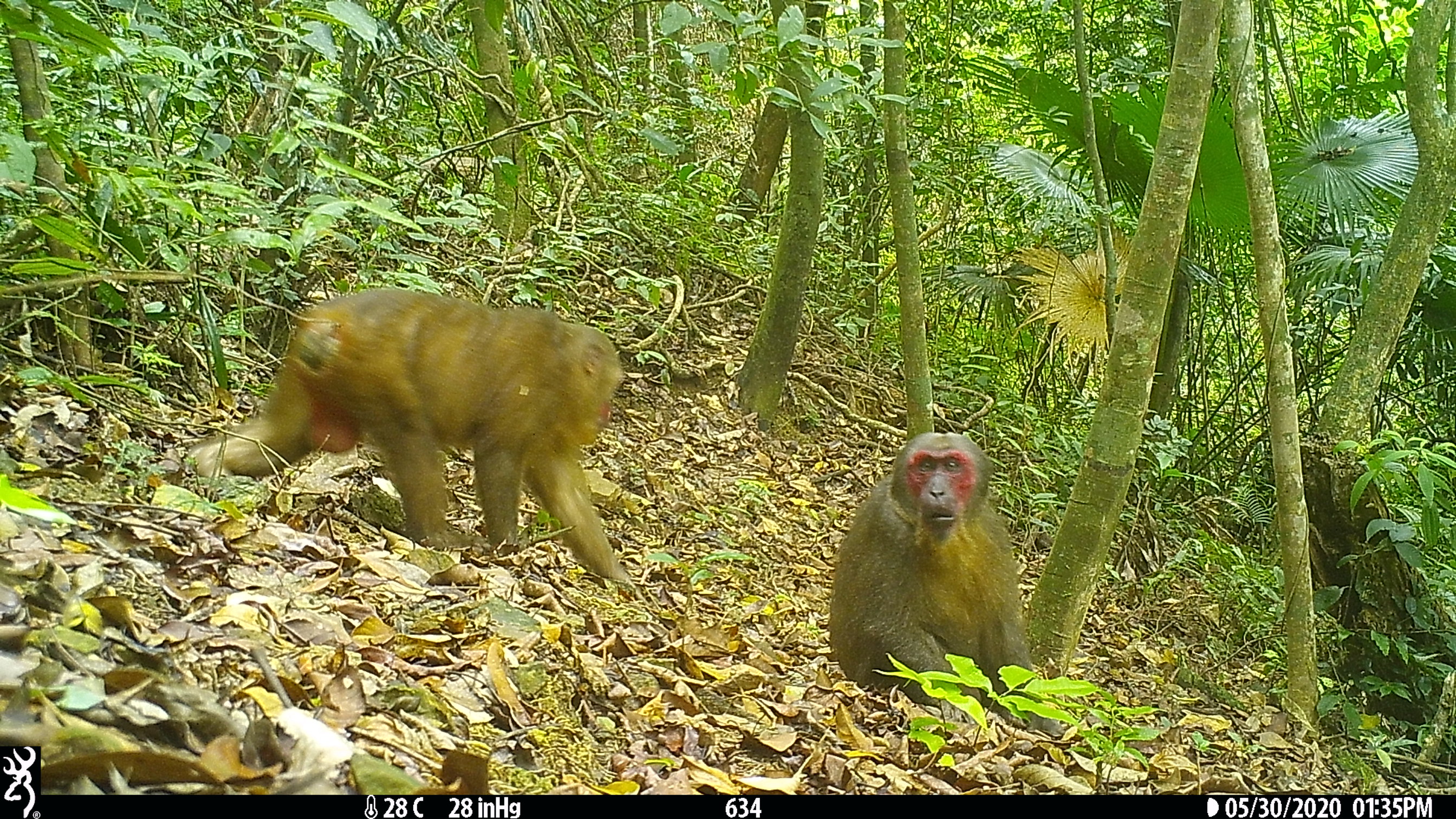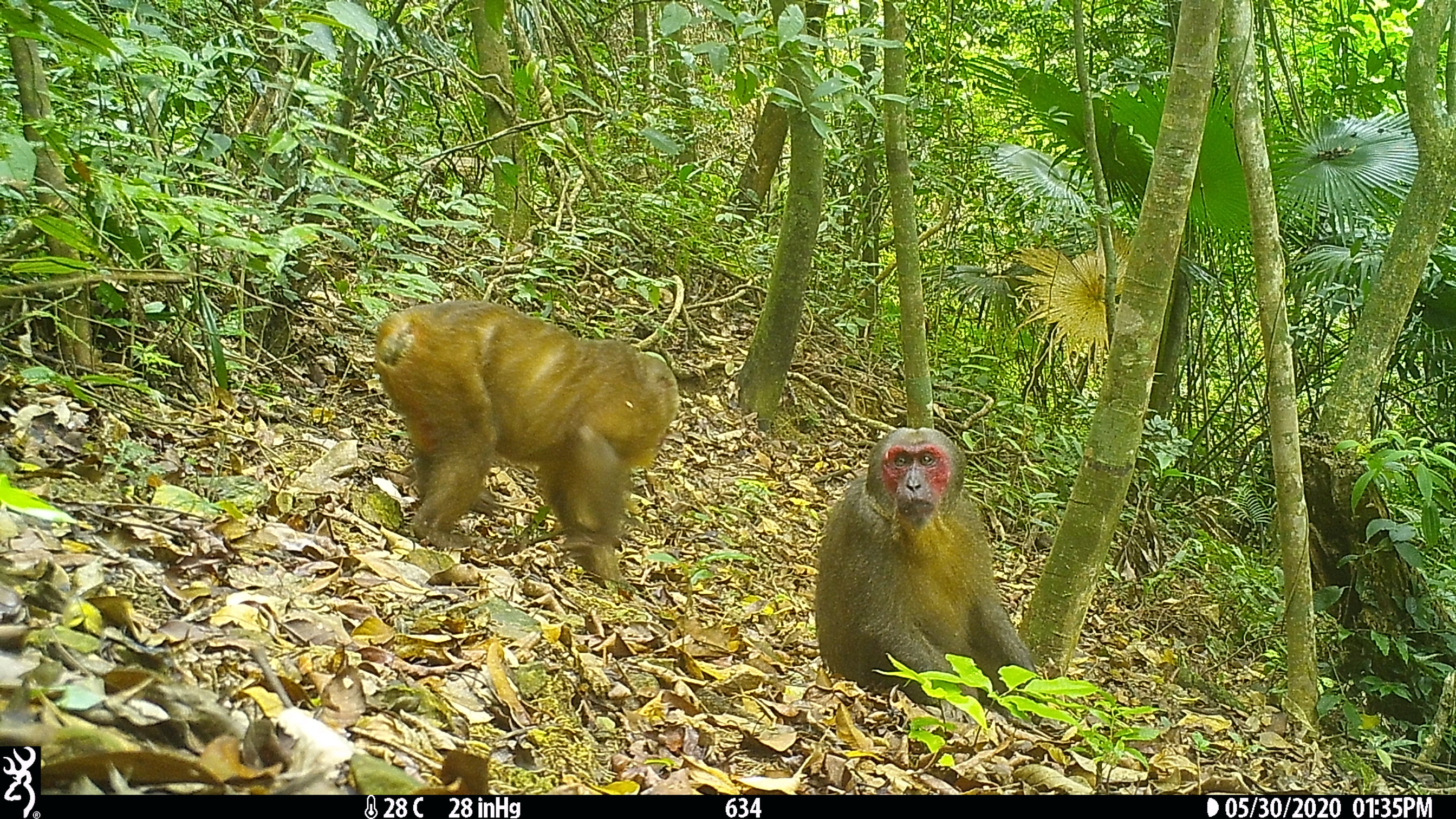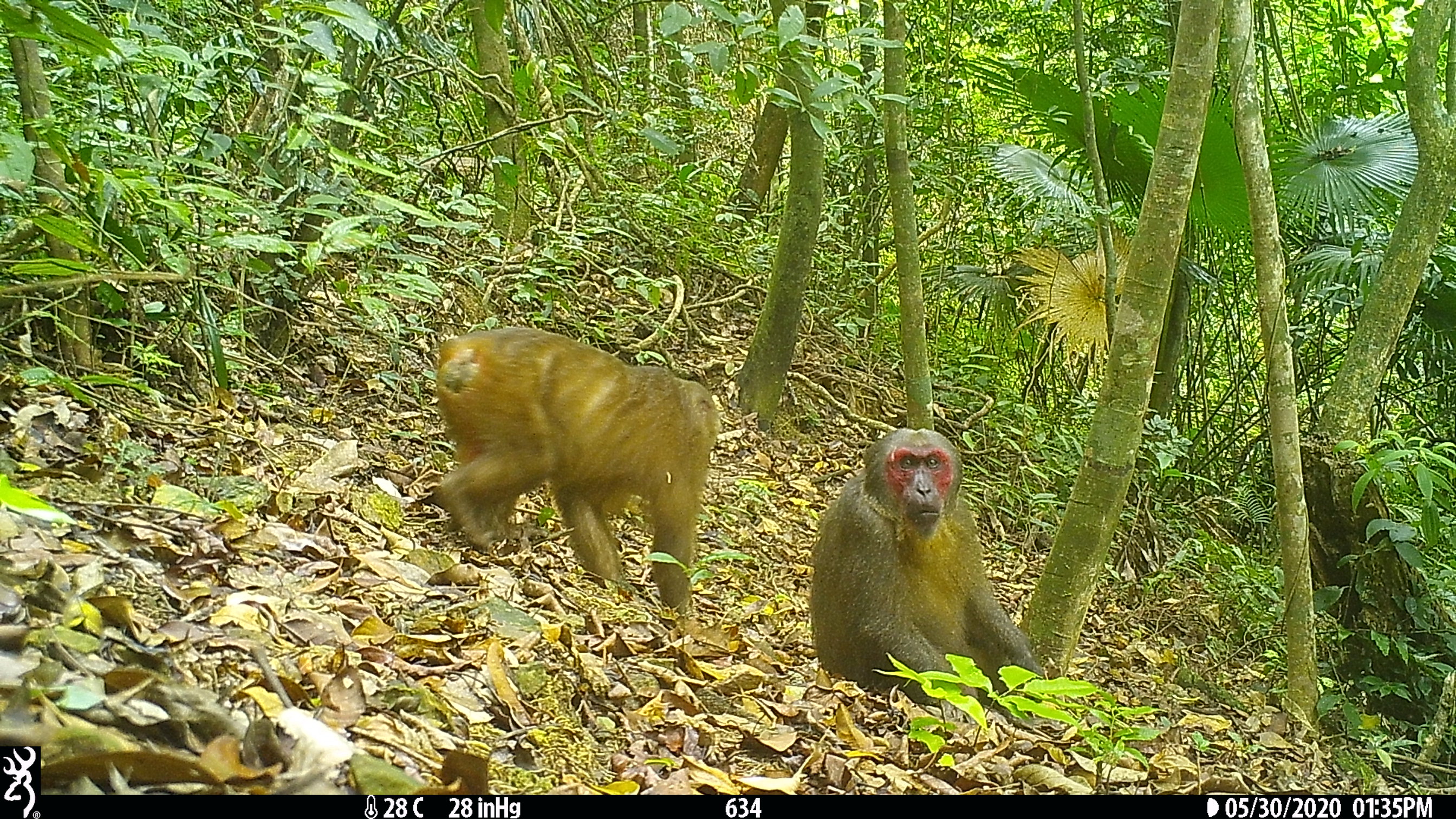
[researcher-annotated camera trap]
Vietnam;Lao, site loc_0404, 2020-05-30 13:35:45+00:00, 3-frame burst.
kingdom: Animalia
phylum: Chordata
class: Mammalia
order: Primates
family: Cercopithecidae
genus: Macaca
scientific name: Macaca arctoides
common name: stump-tailed macaque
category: stump tailed macaque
Stump tailed macaque (stump-tailed macaque) (Macaca arctoides). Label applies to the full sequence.